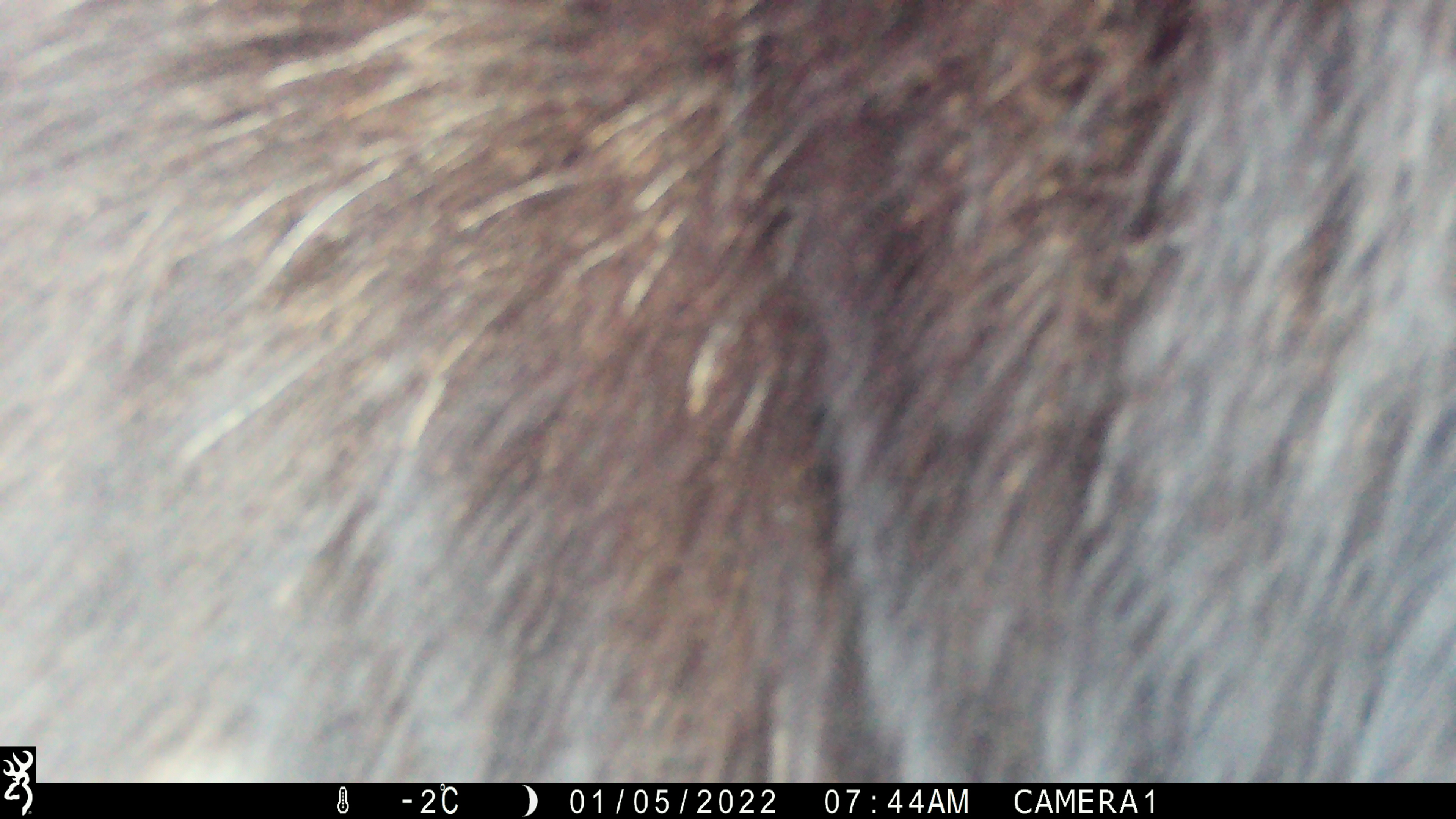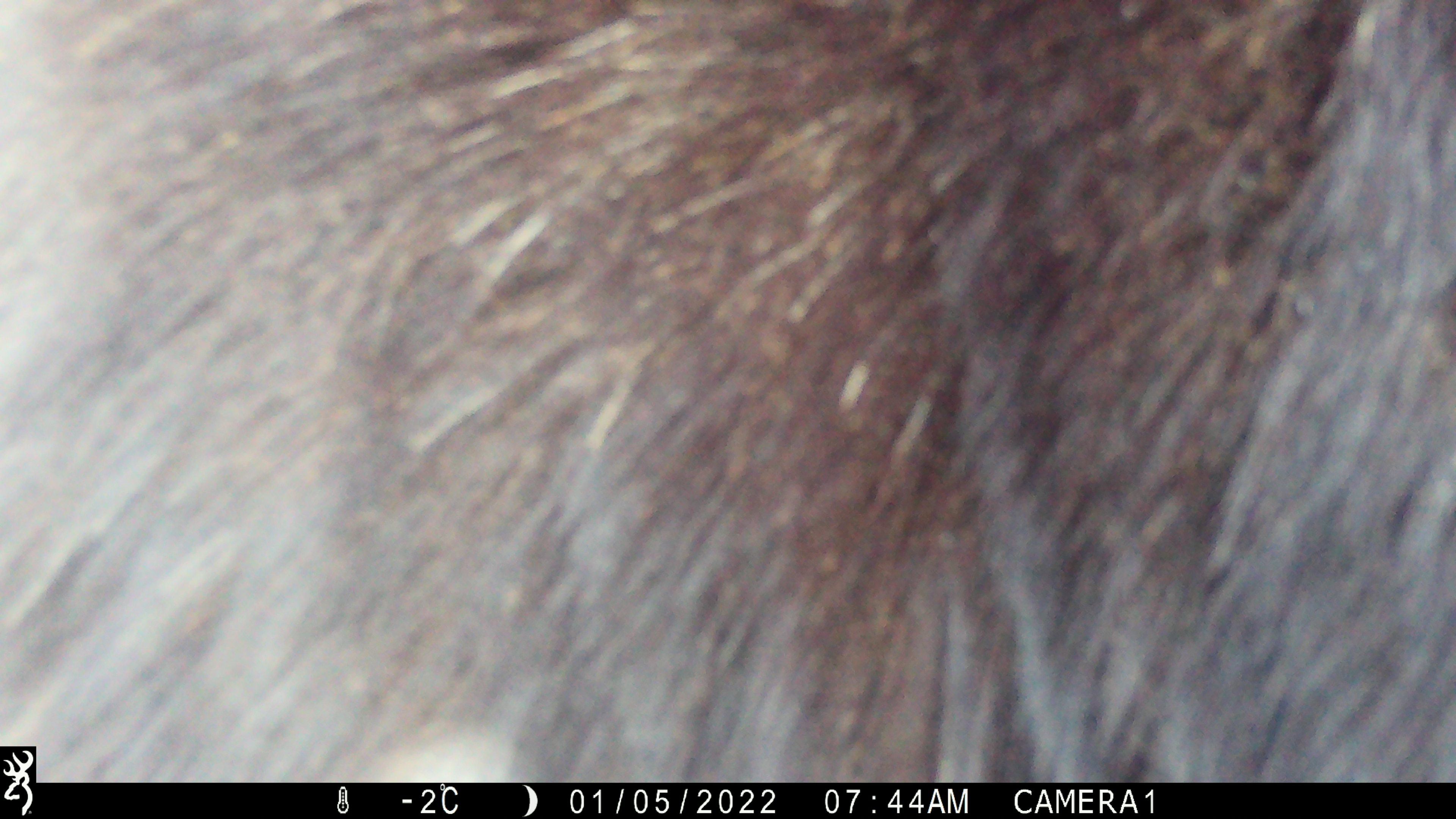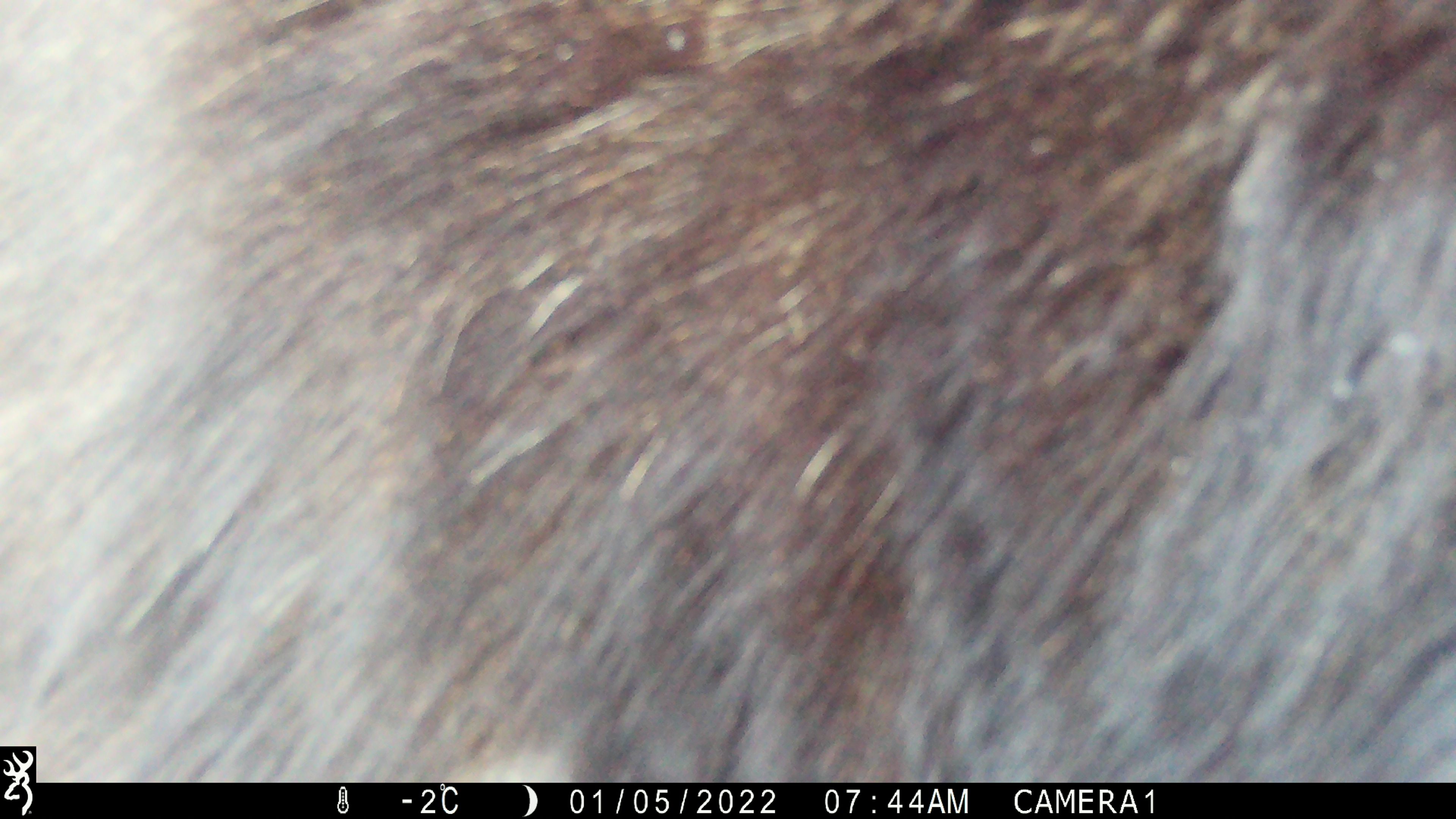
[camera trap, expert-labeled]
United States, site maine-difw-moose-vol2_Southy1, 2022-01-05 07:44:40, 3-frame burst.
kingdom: Animalia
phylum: Chordata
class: Mammalia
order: Artiodactyla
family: Cervidae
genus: Alces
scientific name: Alces alces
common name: moose